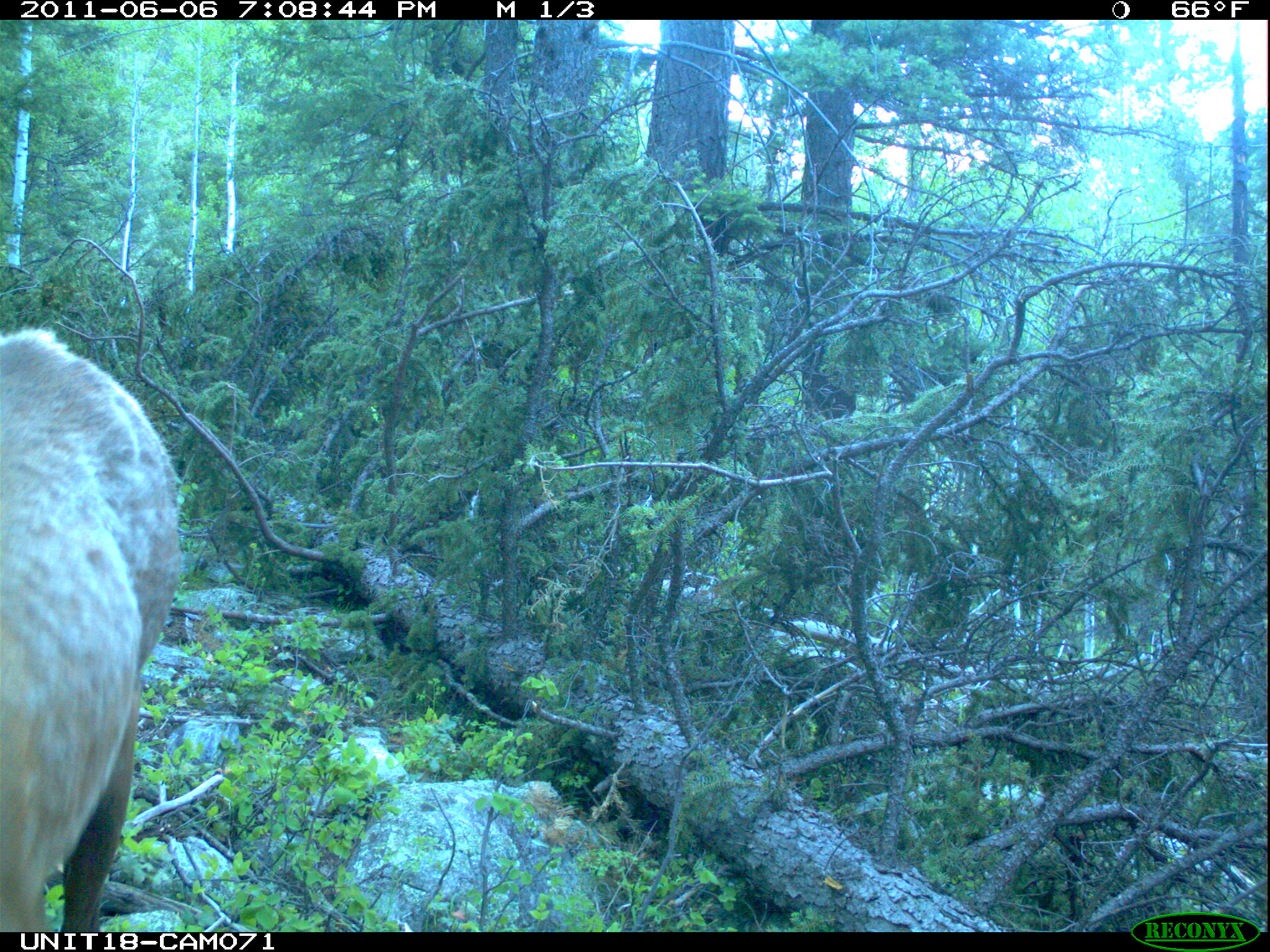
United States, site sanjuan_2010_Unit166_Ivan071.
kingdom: Animalia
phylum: Chordata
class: Mammalia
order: Artiodactyla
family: Cervidae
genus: Cervus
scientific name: Cervus elaphus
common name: red deer